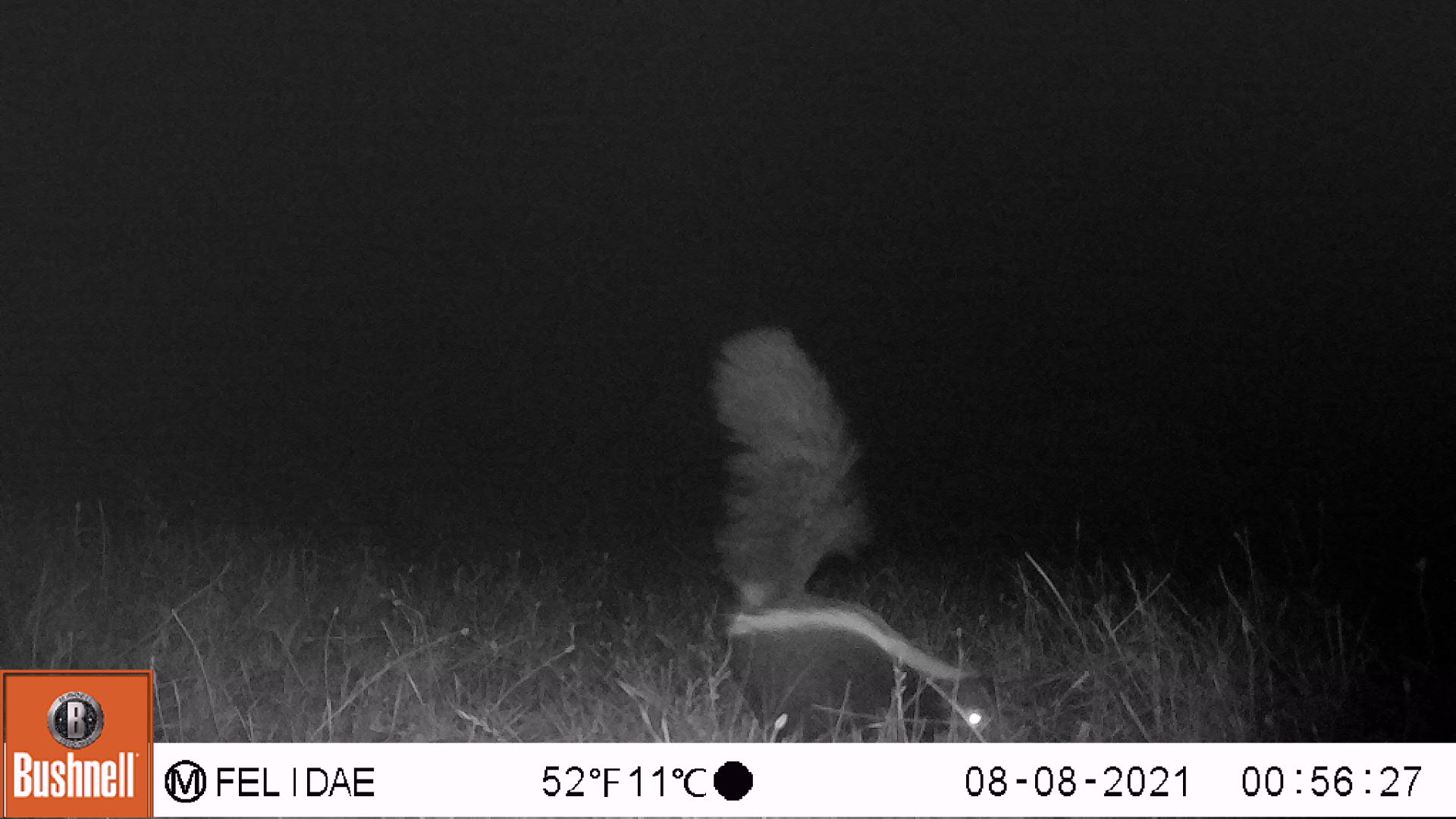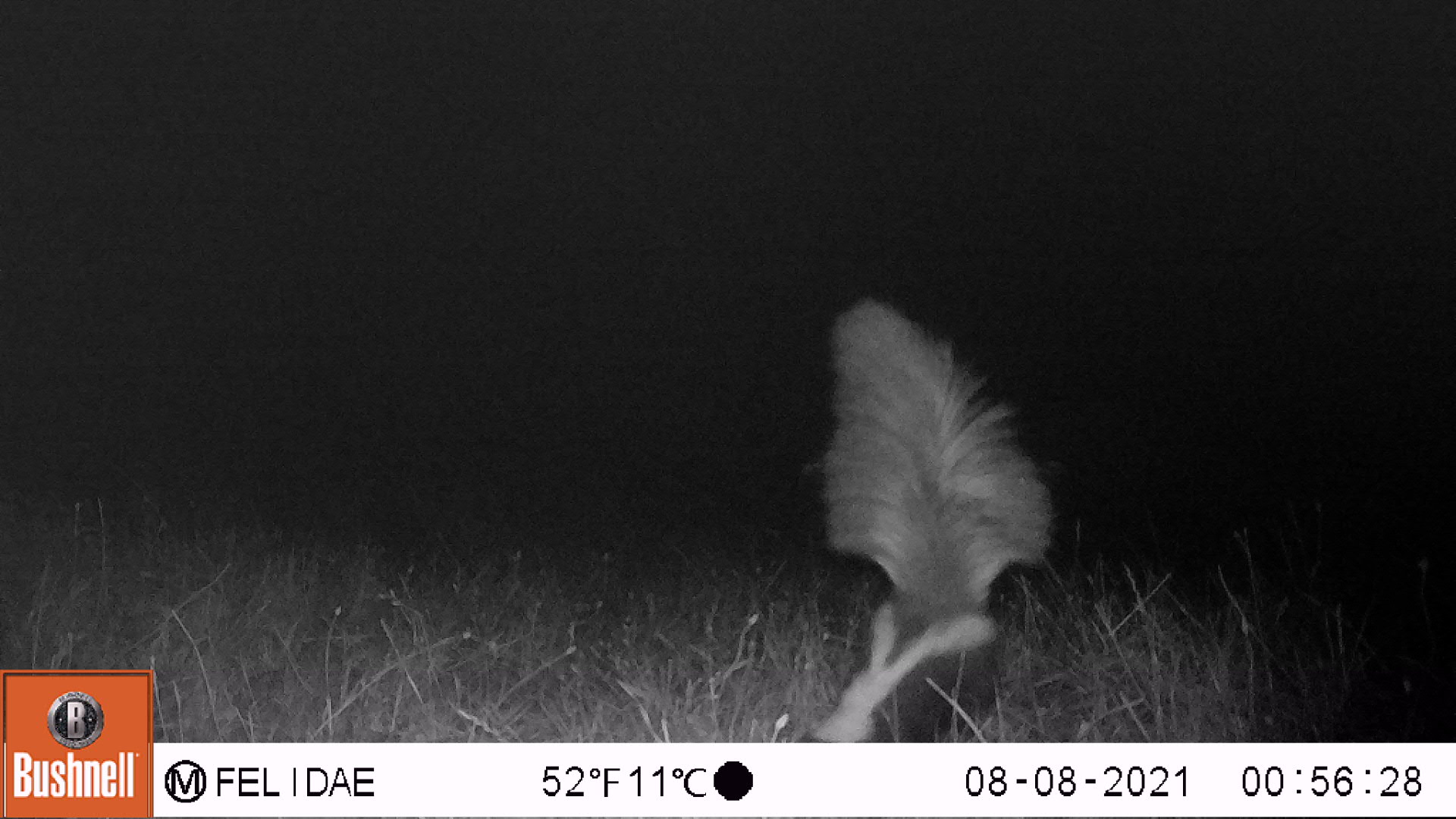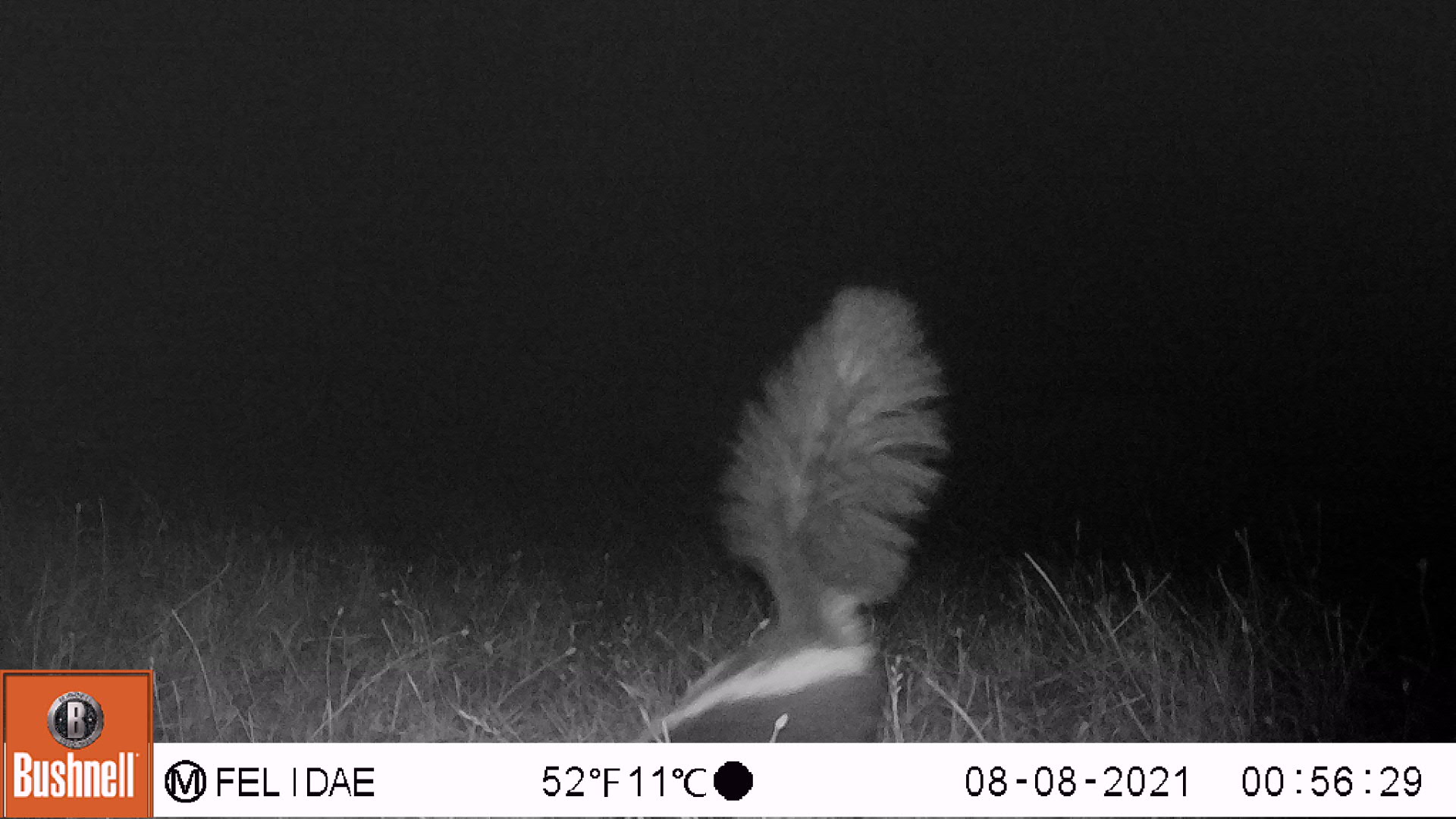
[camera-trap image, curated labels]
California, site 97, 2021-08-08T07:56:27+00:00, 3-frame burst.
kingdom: Animalia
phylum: Chordata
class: Mammalia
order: Carnivora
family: Mephitidae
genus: Mephitis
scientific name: Mephitis mephitis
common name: striped skunk